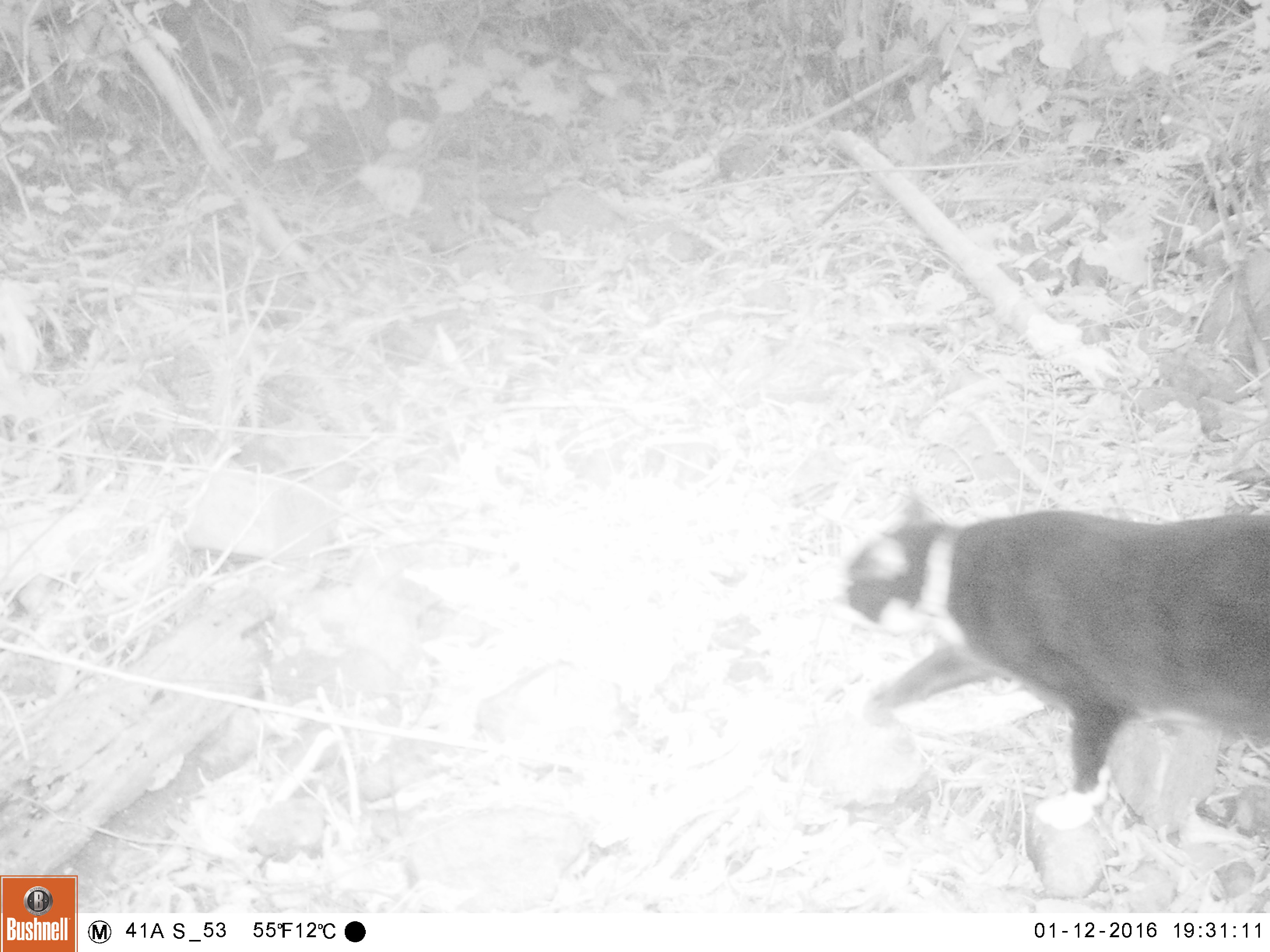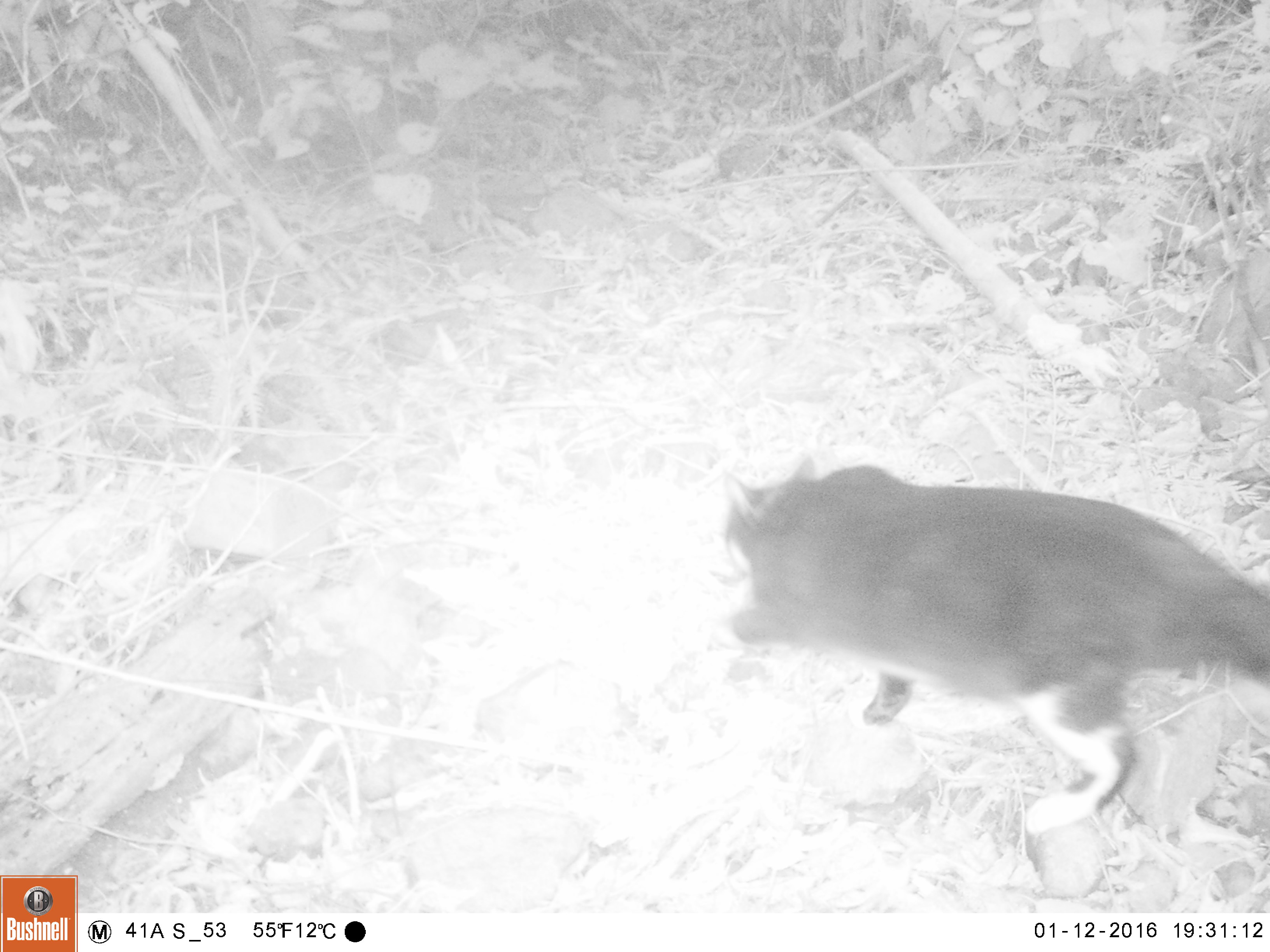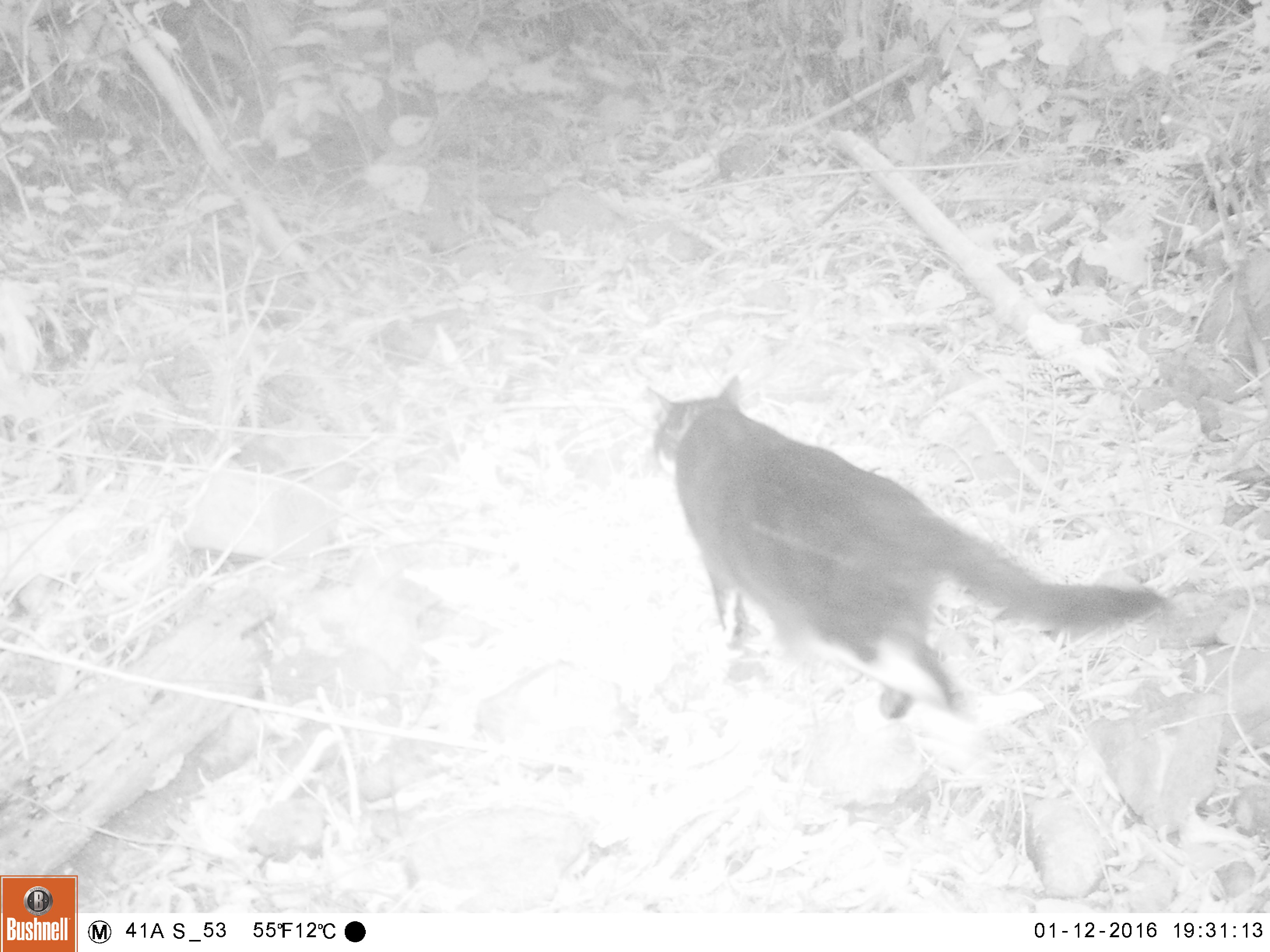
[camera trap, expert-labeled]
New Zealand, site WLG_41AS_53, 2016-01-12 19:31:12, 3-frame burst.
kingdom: Animalia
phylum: Chordata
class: Mammalia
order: Carnivora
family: Felidae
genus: Felis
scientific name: Felis catus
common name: domestic cat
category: cat